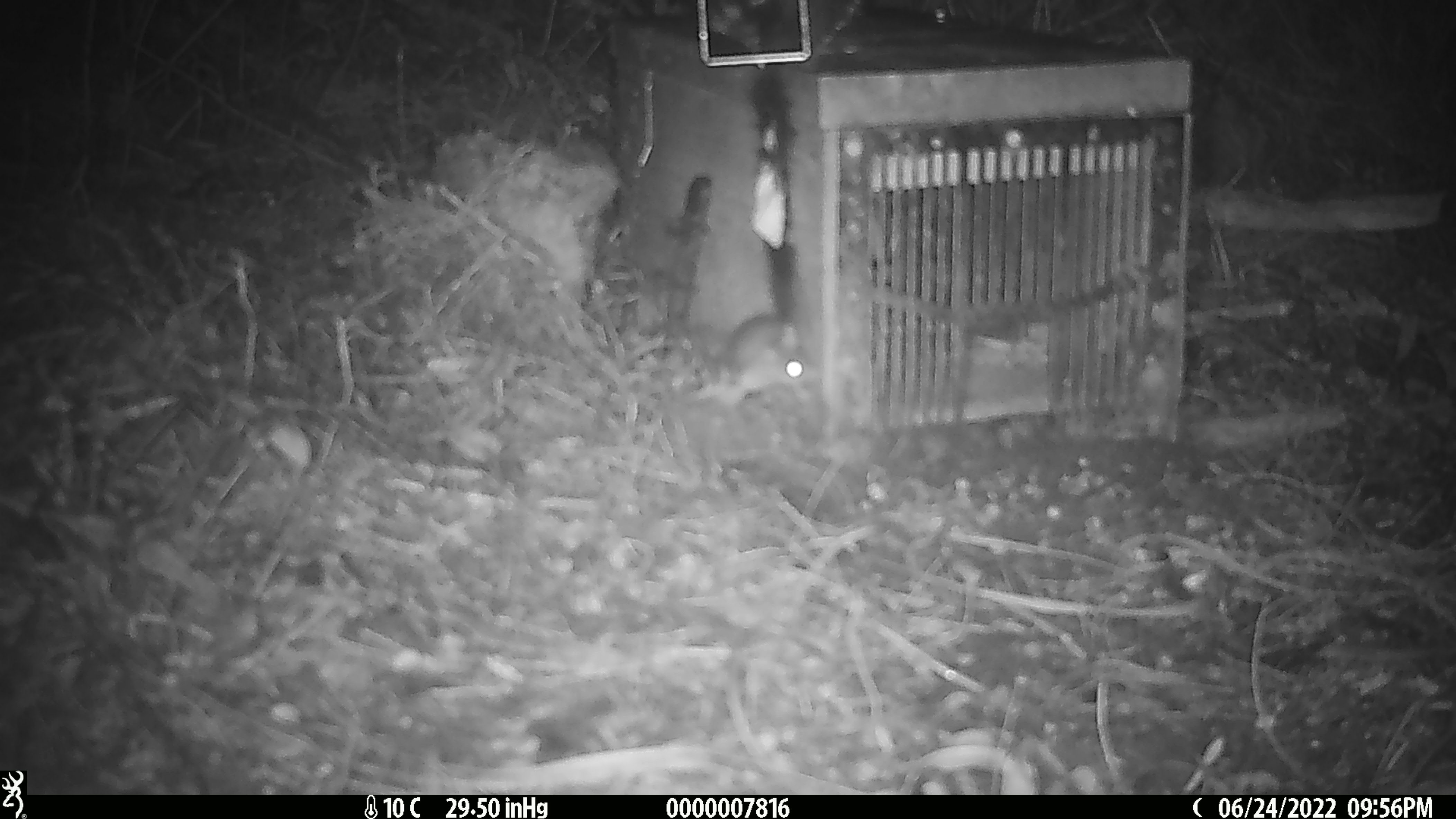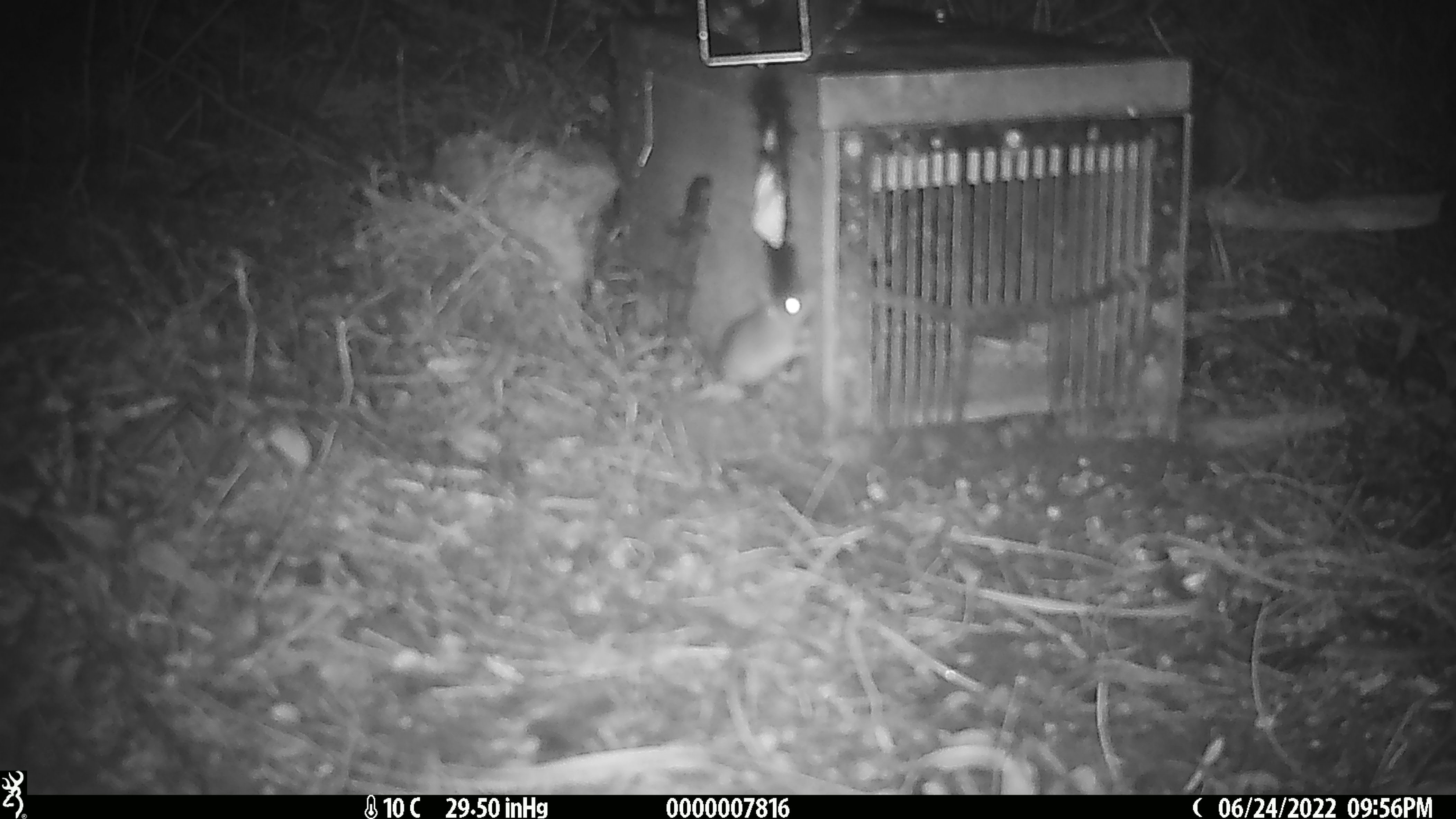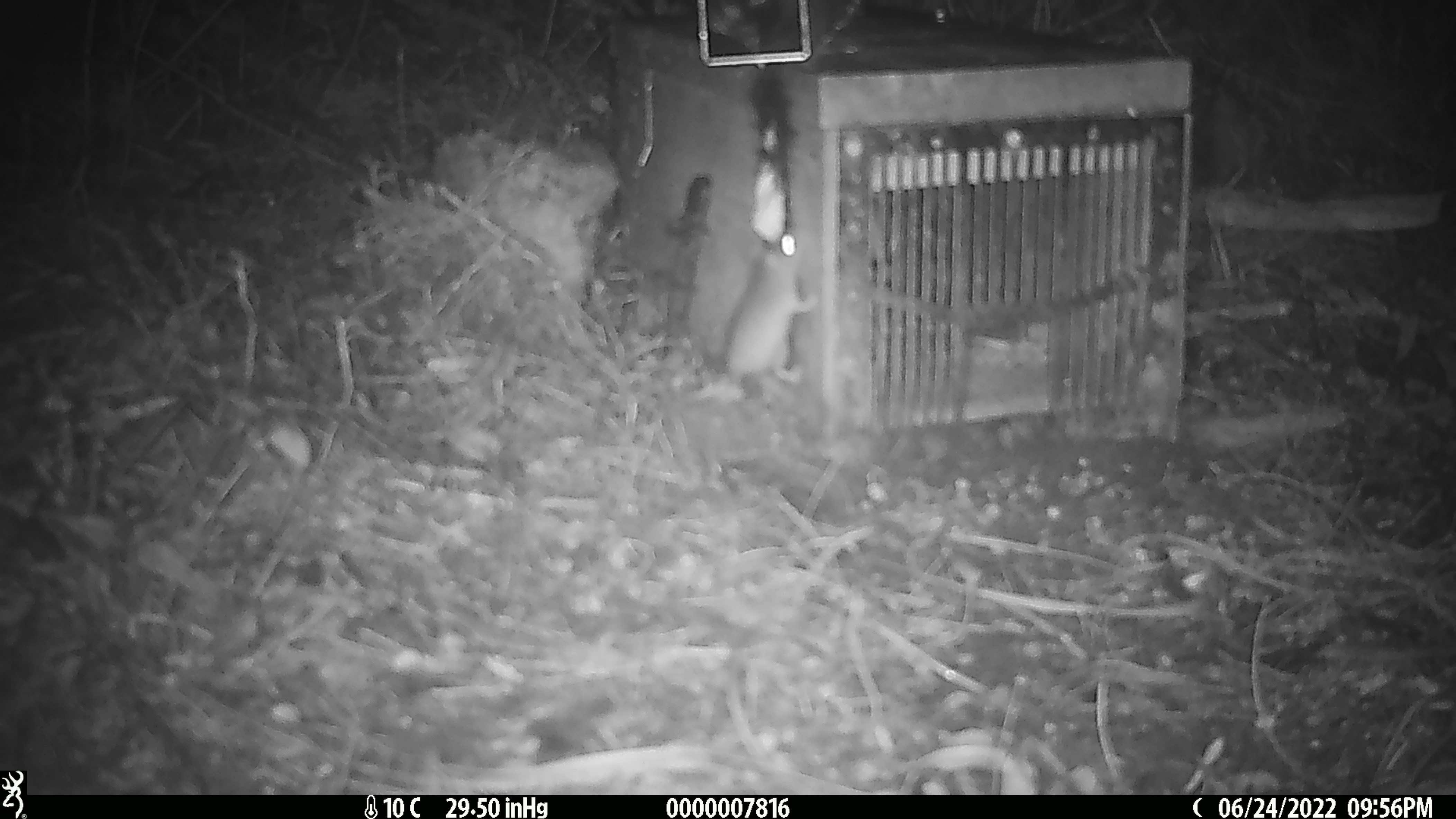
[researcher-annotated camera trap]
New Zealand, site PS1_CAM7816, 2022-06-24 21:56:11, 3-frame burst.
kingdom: Animalia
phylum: Chordata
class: Mammalia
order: Rodentia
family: Muridae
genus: Mus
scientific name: Mus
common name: mouse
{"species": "mouse (Mus)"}